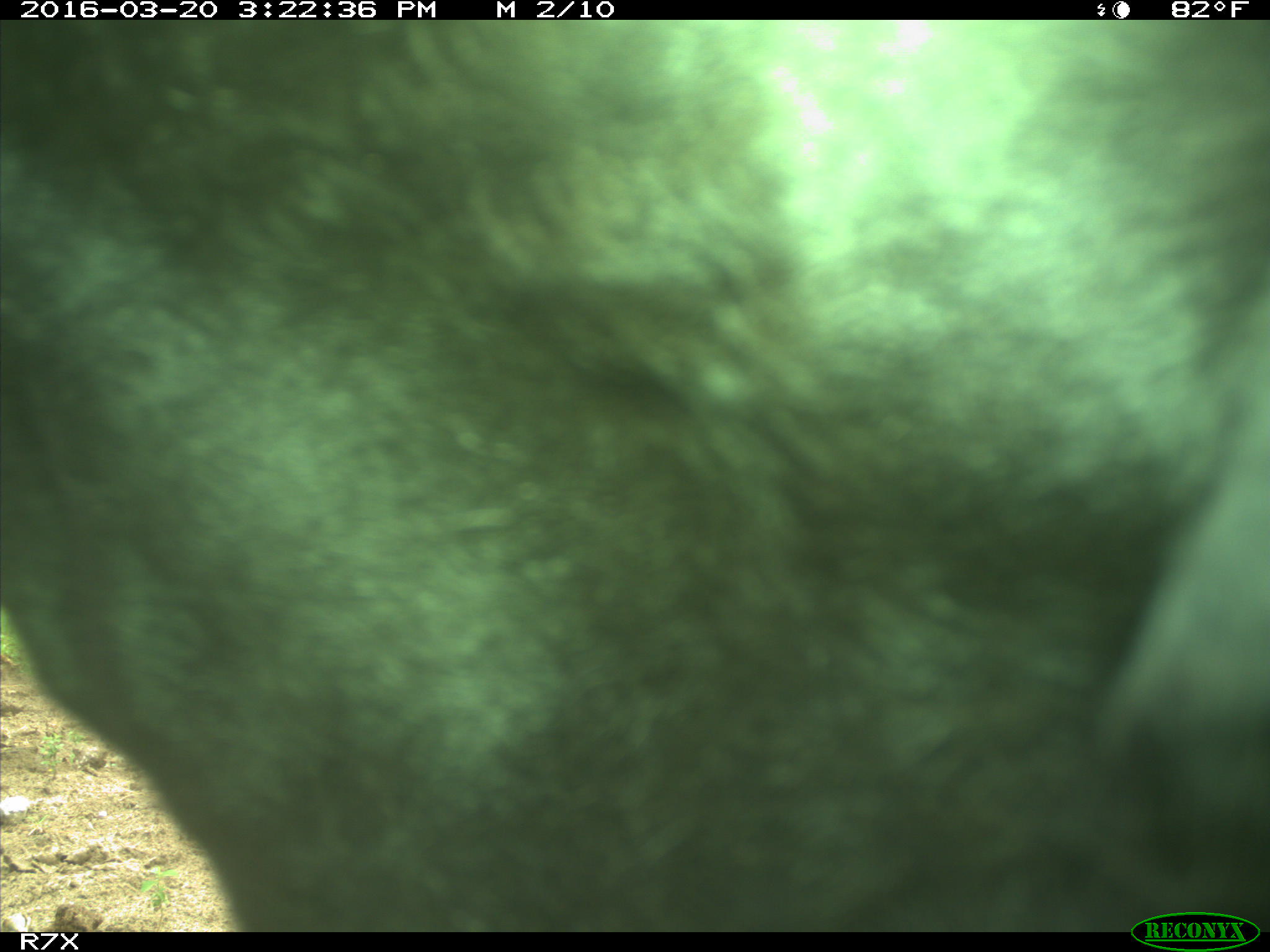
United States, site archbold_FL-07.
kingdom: Animalia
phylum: Chordata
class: Mammalia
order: Artiodactyla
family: Bovidae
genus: Bos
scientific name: Bos taurus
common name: domestic cow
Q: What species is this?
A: Bos taurus (domestic cow).